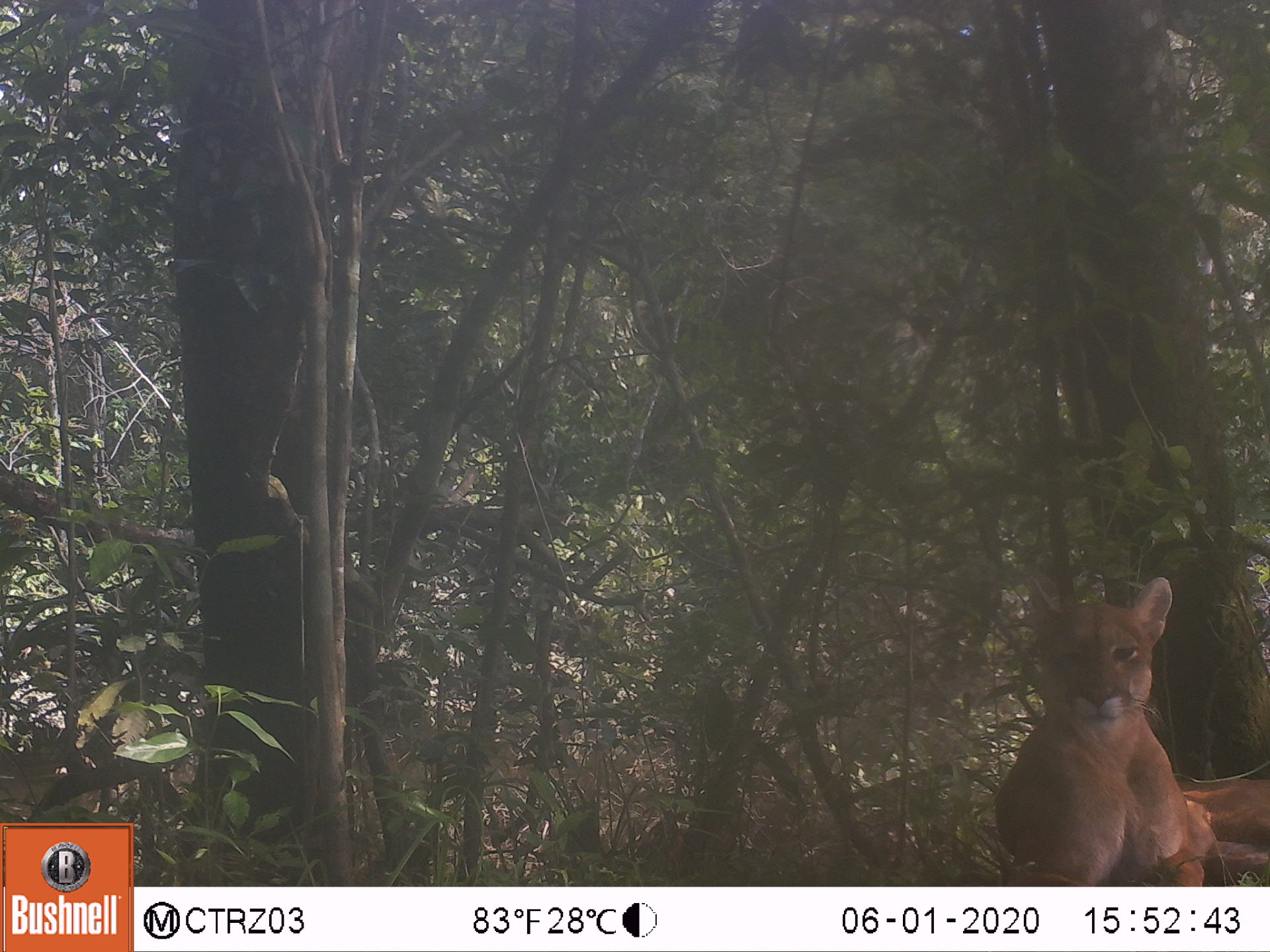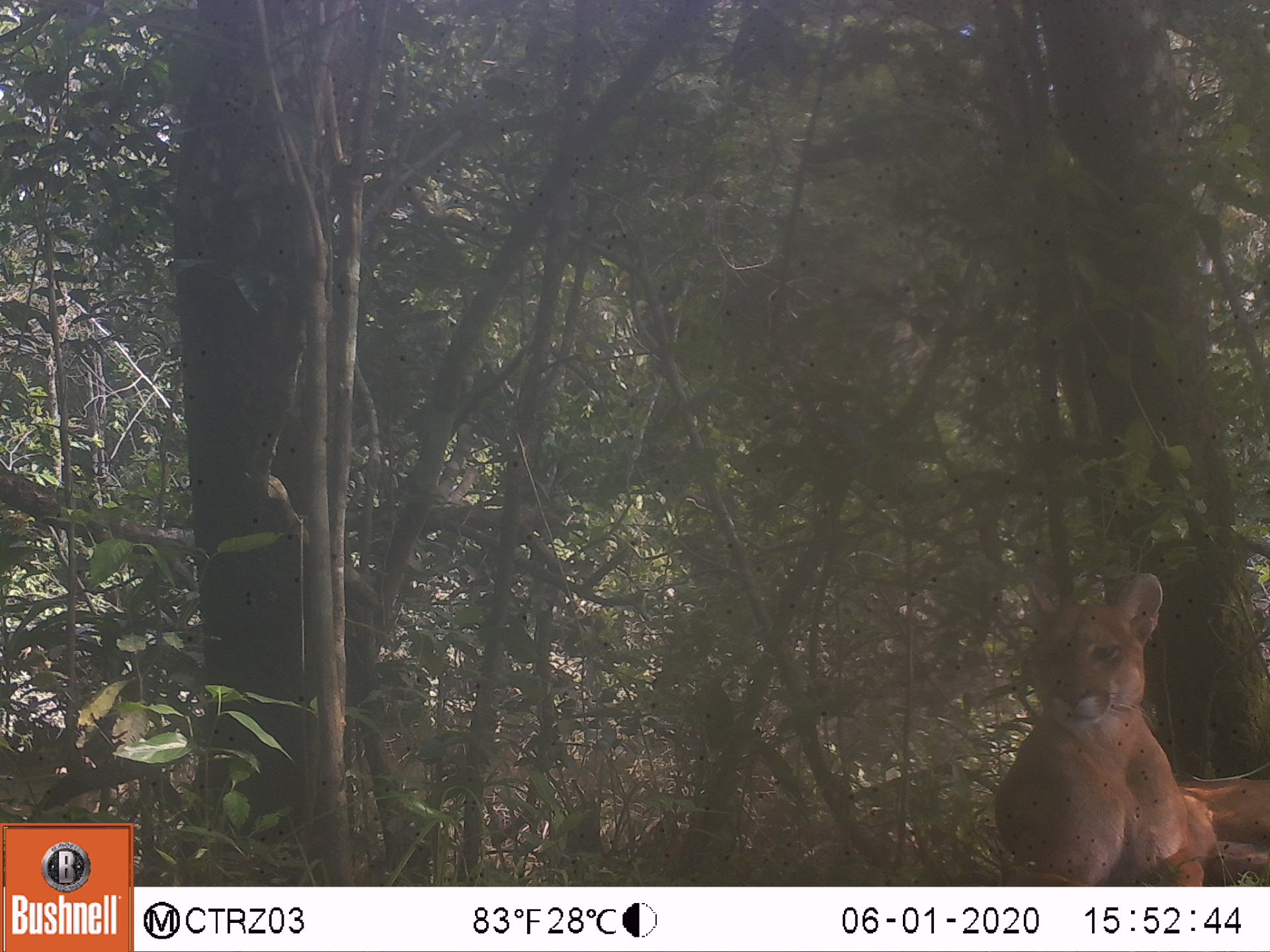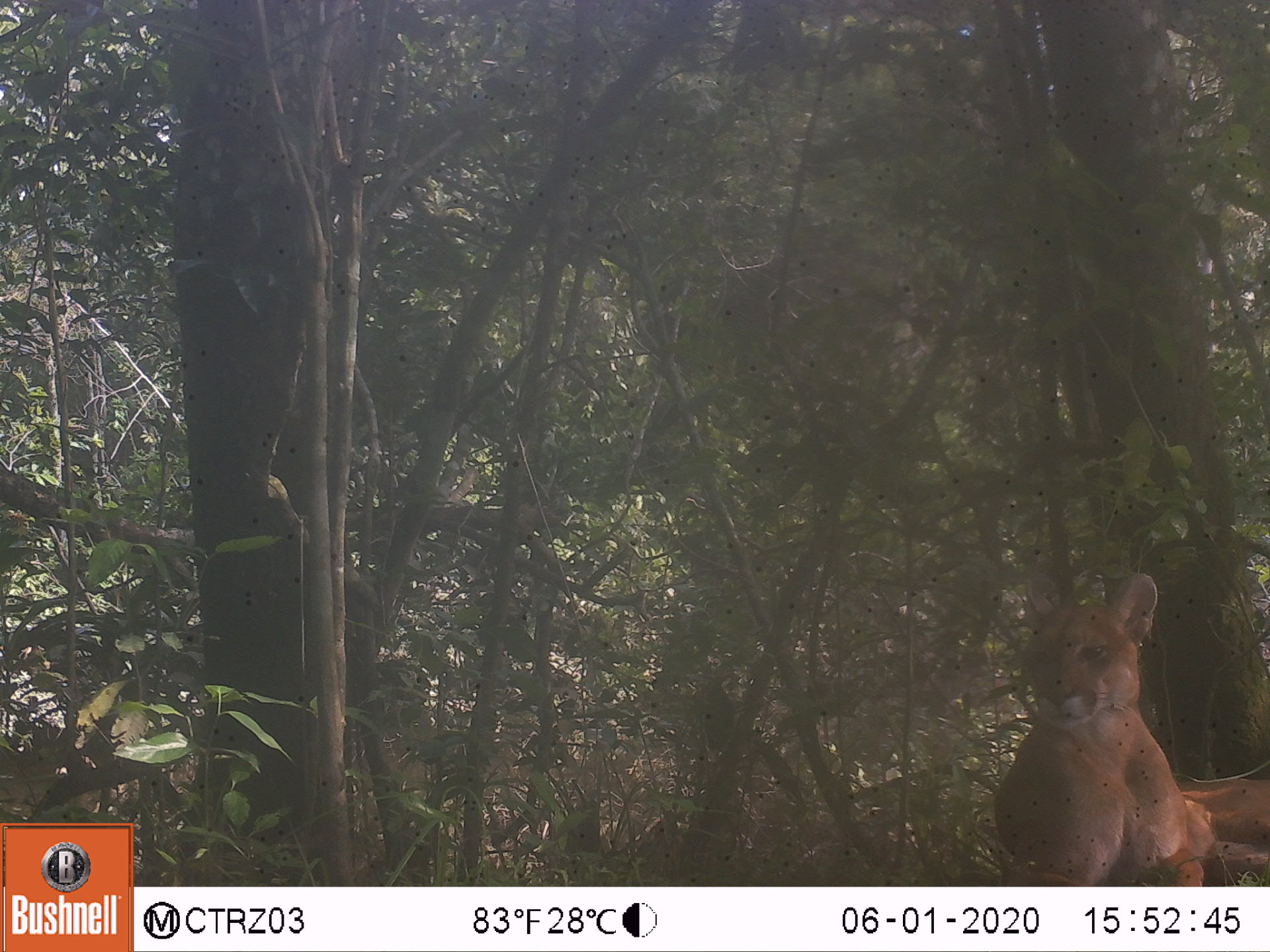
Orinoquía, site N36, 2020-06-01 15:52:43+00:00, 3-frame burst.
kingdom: Animalia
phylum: Chordata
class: Mammalia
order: Carnivora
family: Felidae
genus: Puma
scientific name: Puma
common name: puma